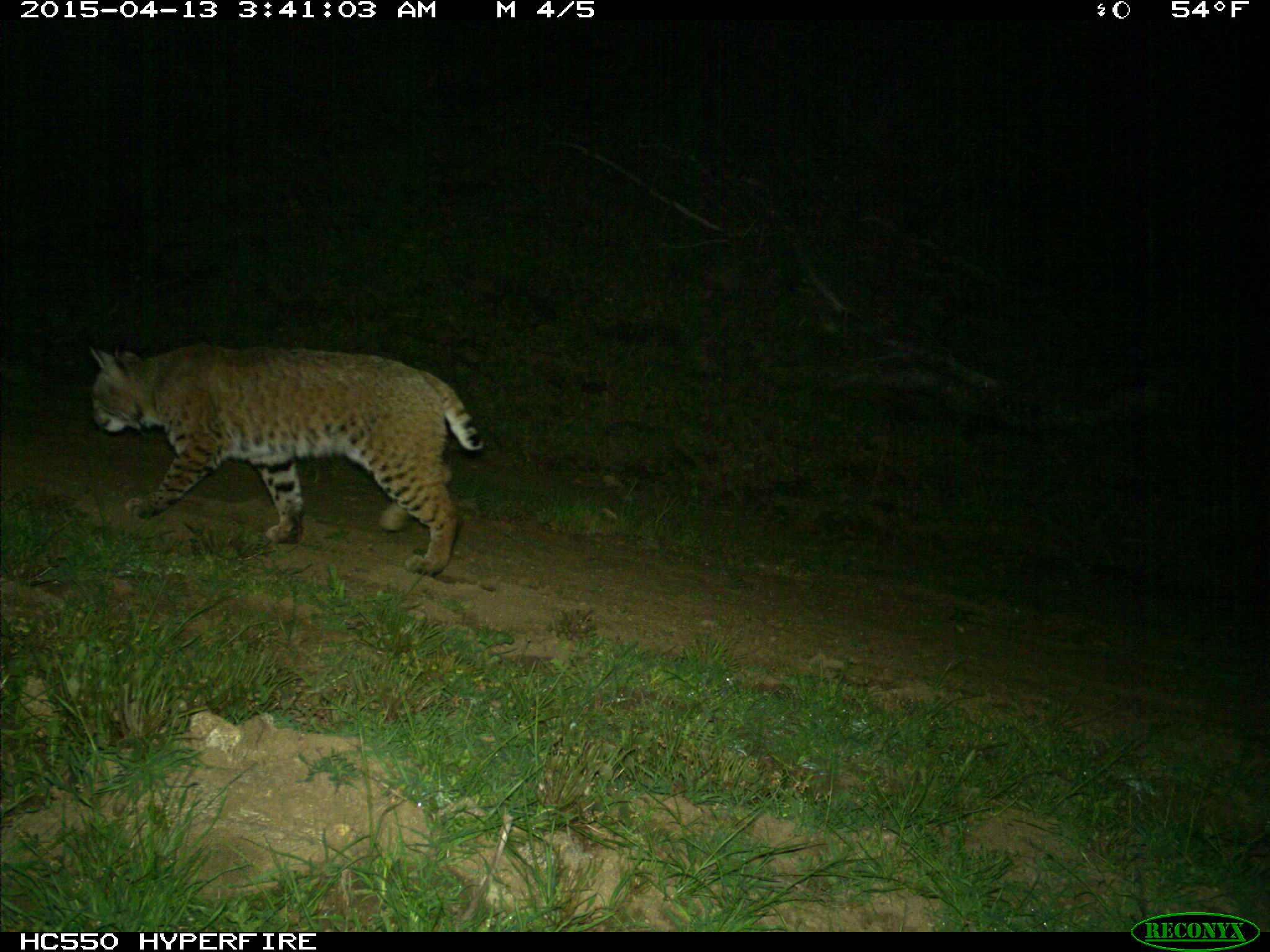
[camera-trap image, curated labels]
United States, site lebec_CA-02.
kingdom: Animalia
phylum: Chordata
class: Mammalia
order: Carnivora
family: Felidae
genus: Lynx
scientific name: Lynx rufus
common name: bobcat